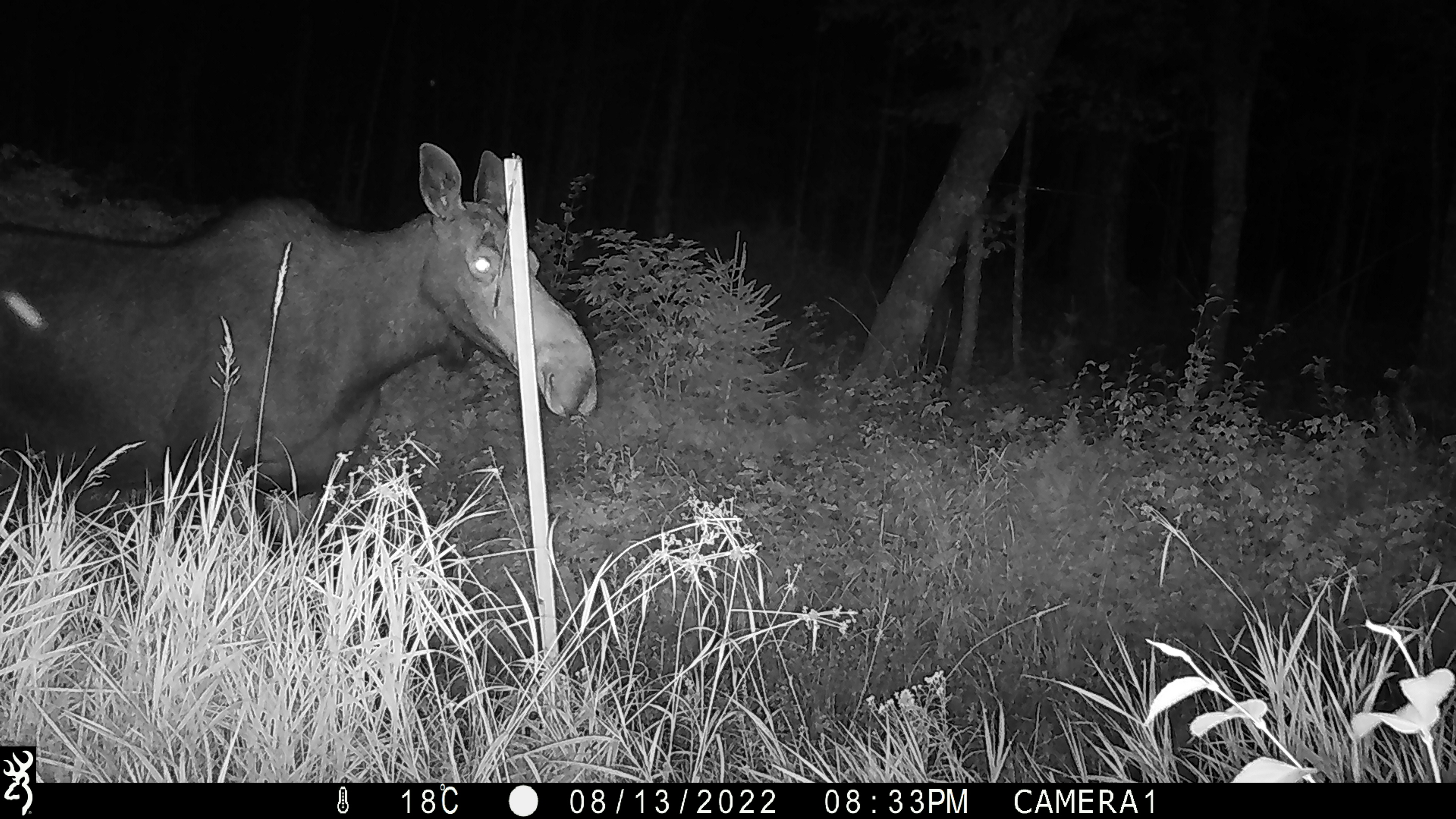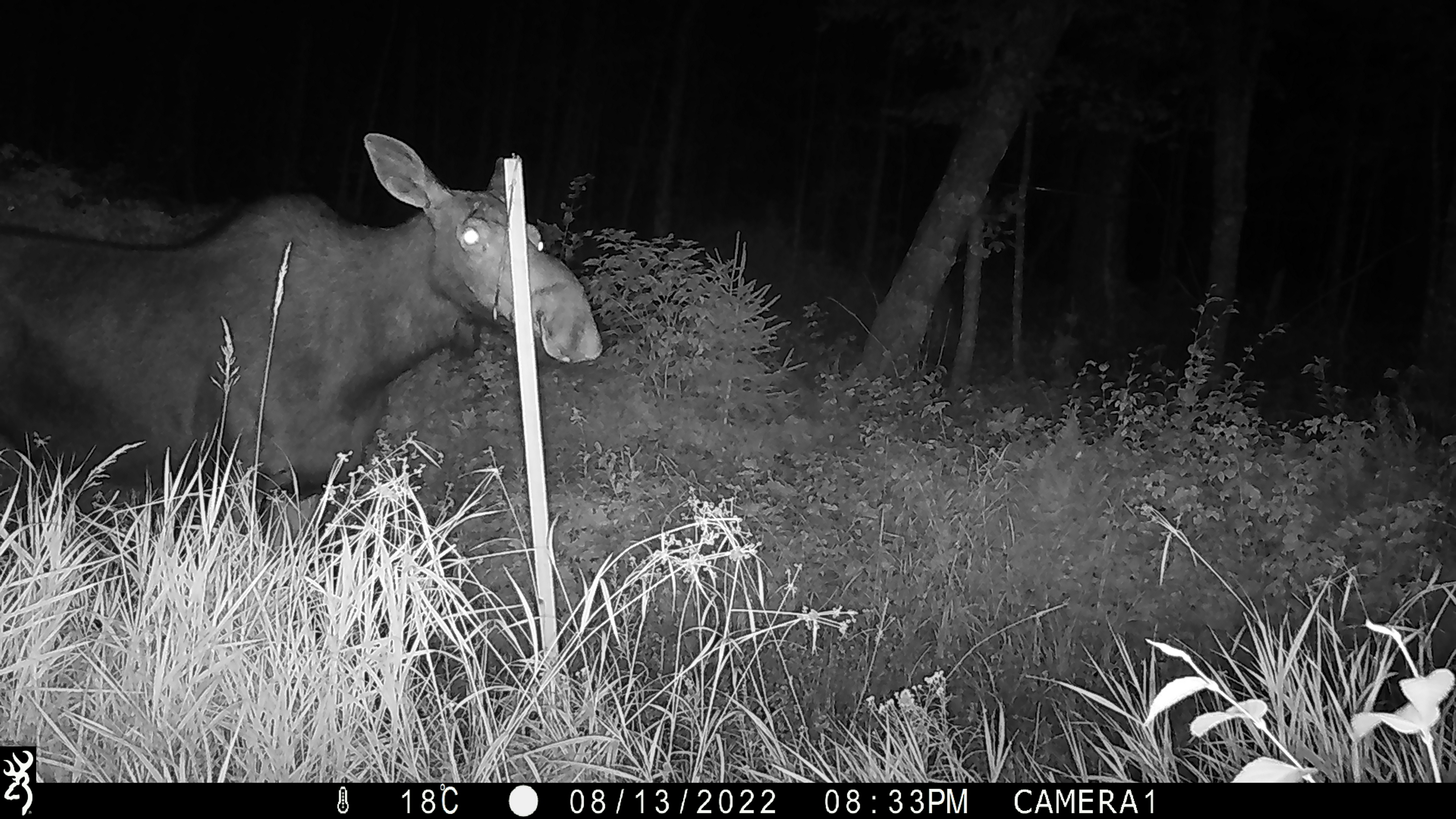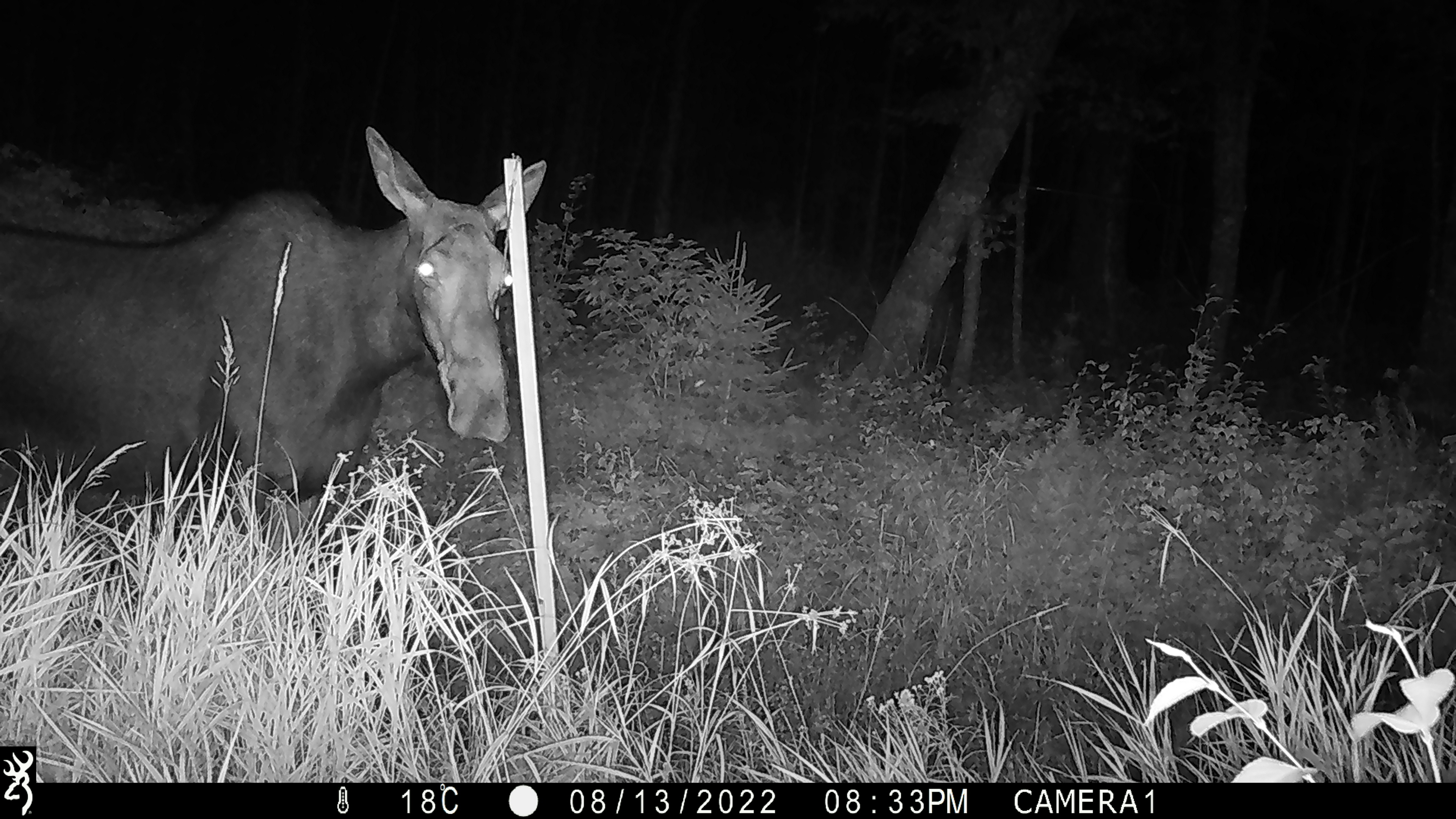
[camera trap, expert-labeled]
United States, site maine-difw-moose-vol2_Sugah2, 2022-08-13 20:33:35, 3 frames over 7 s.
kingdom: Animalia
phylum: Chordata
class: Mammalia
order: Artiodactyla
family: Cervidae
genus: Alces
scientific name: Alces alces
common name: moose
Moose (Alces alces).